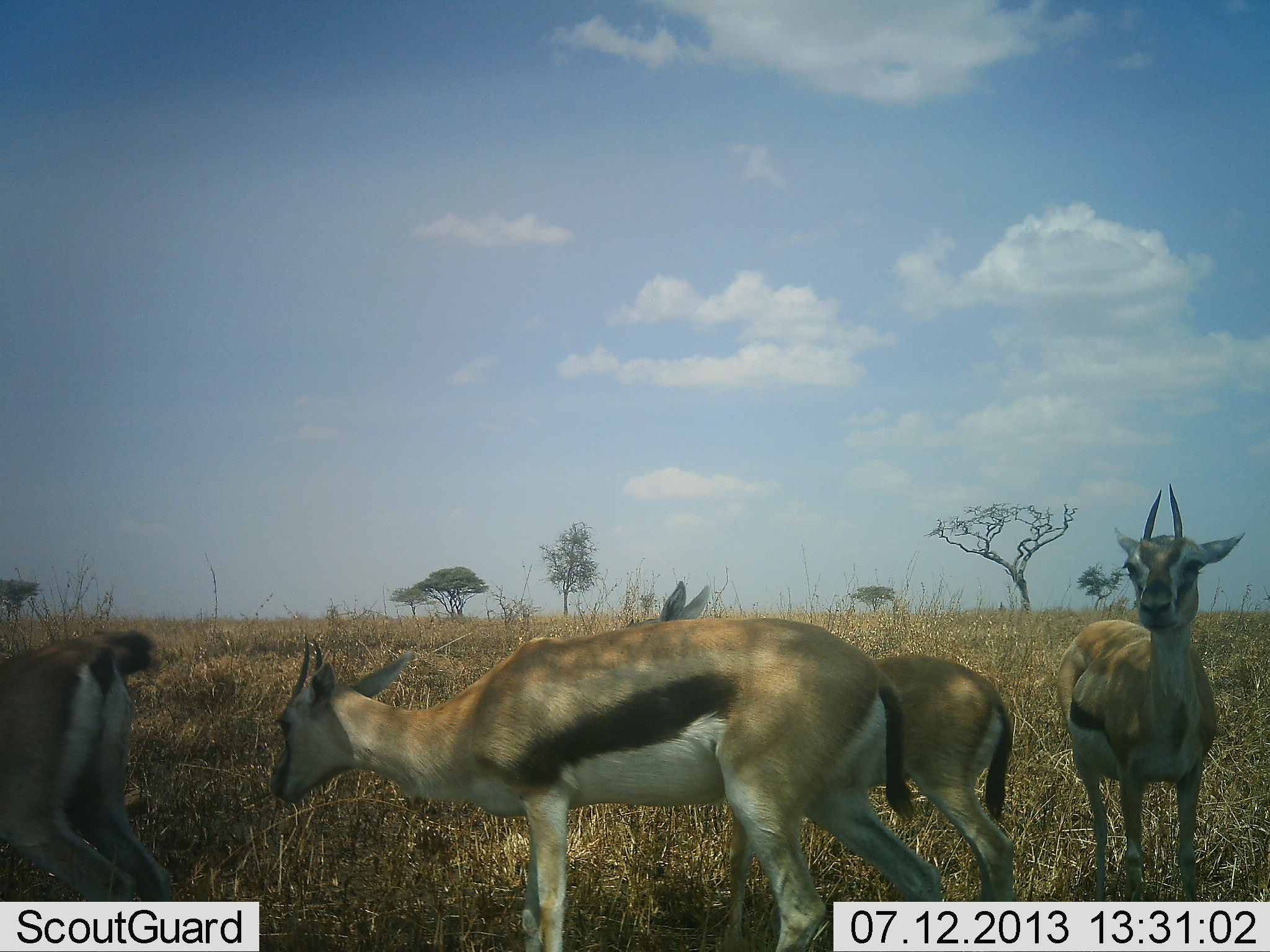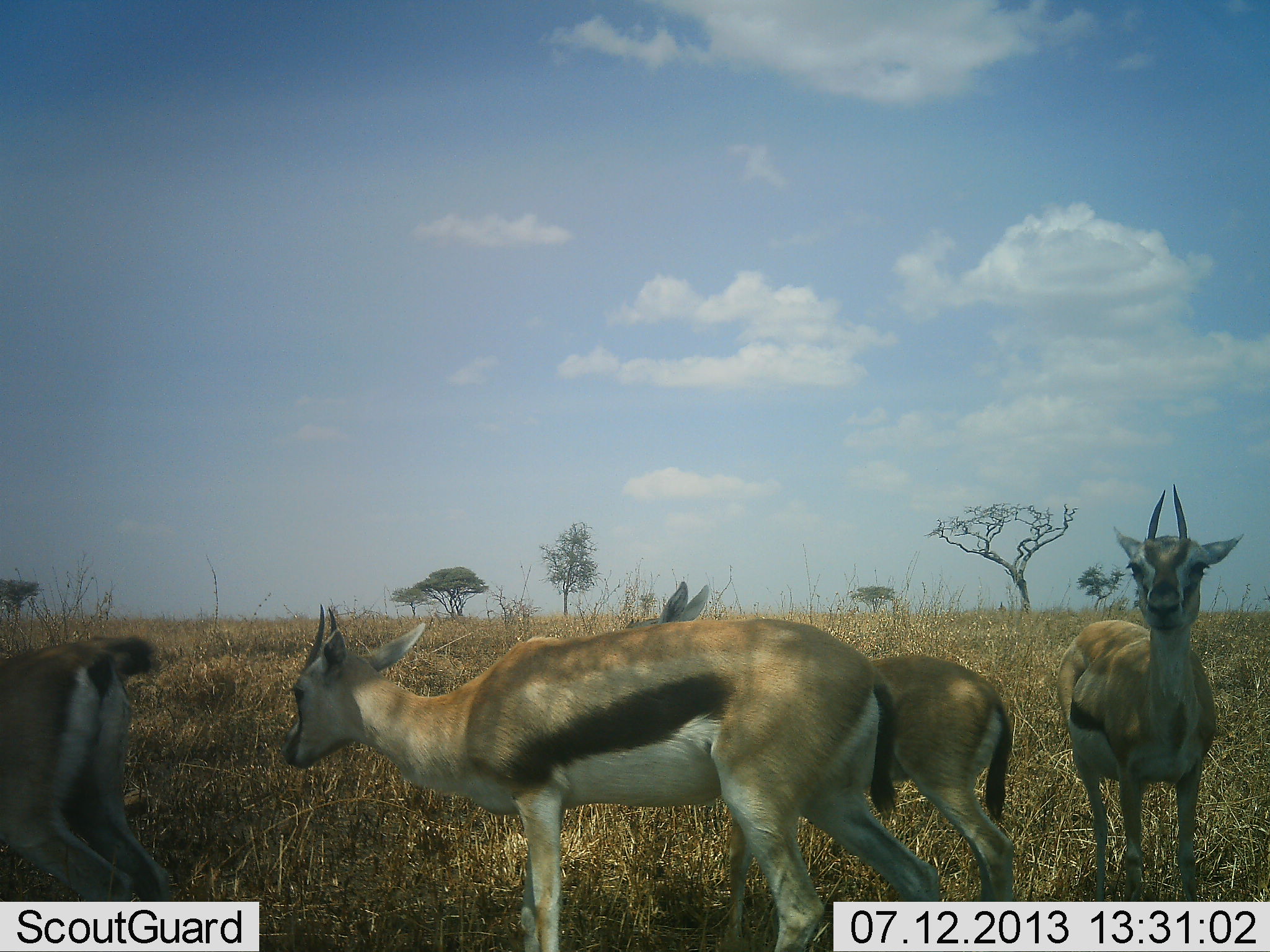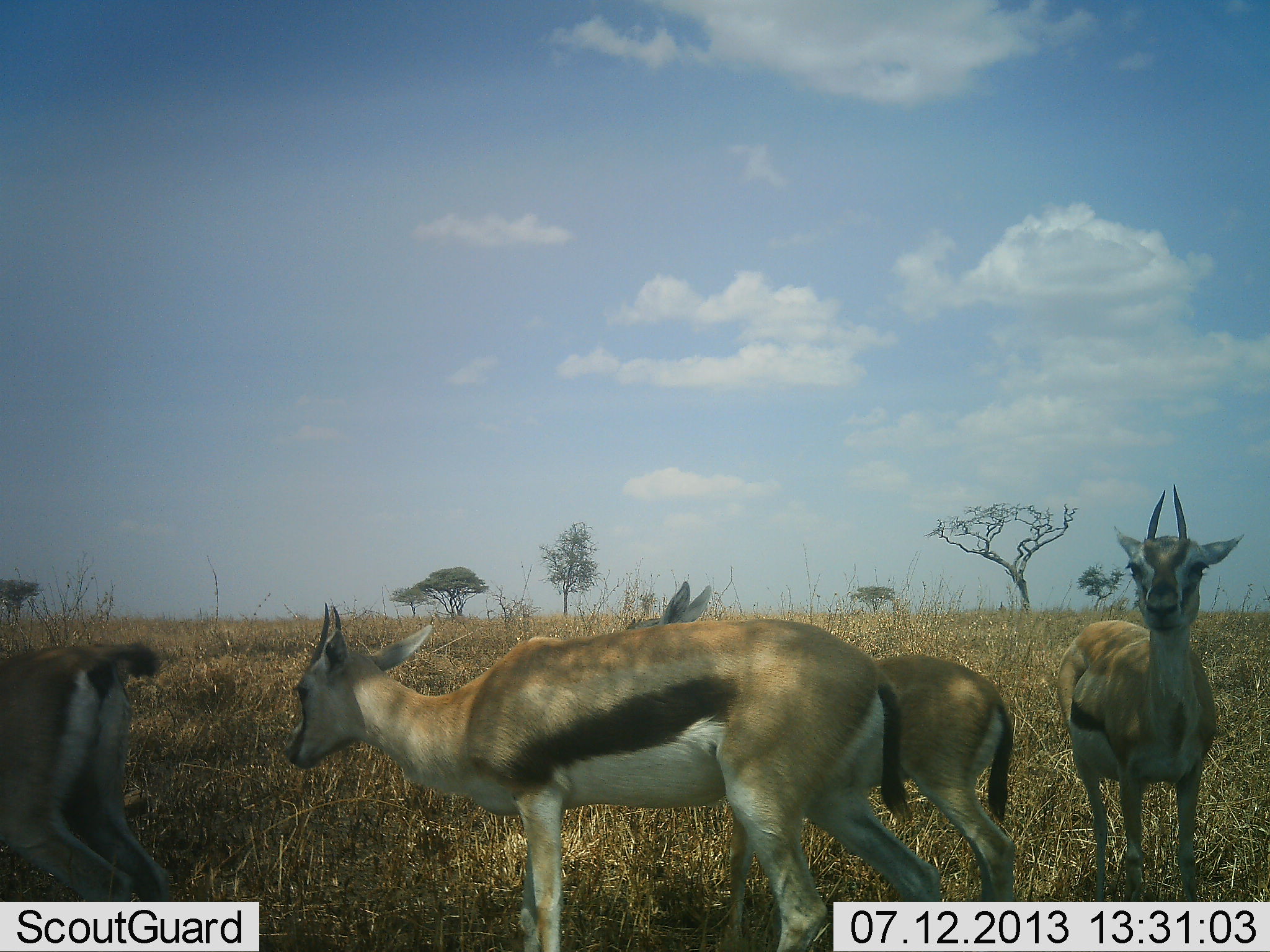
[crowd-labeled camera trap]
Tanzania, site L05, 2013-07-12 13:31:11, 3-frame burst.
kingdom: Animalia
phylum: Chordata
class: Mammalia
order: Artiodactyla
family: Bovidae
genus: Eudorcas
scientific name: Eudorcas thomsonii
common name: thomson's gazelle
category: gazellethomsons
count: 4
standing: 100%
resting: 0%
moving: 0%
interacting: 0%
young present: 0%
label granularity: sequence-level